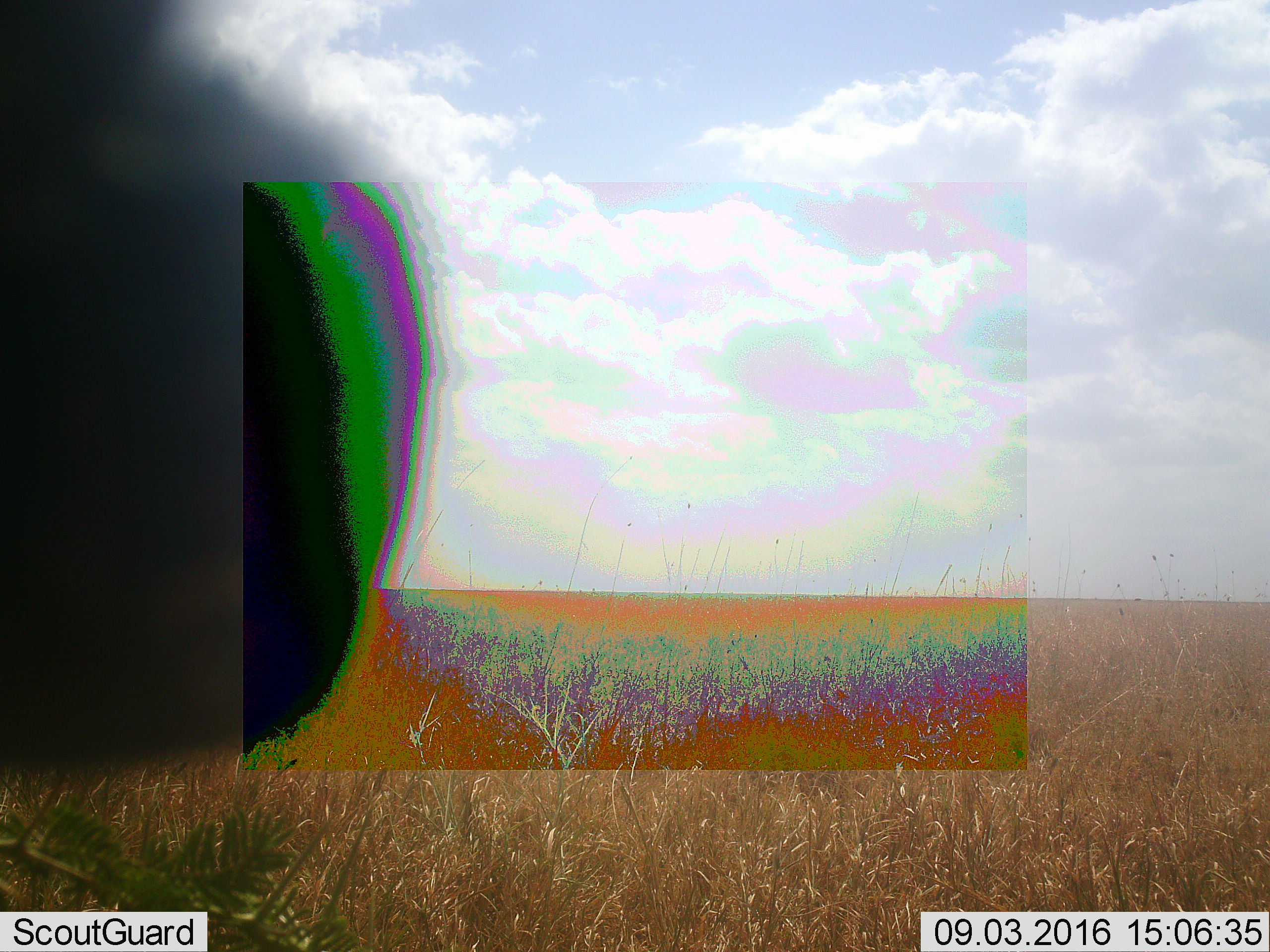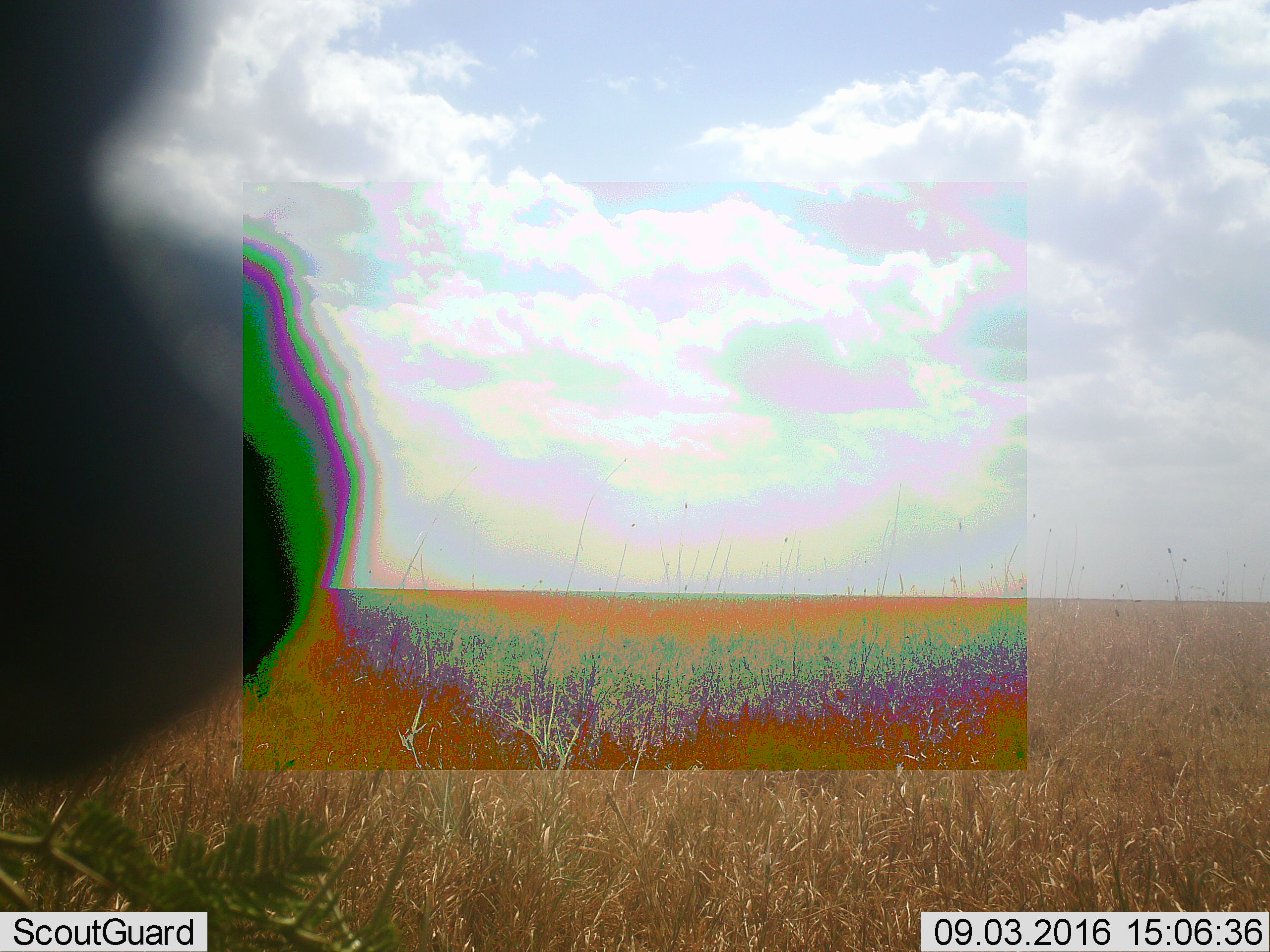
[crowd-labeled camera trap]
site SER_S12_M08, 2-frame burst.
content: unidentified animal